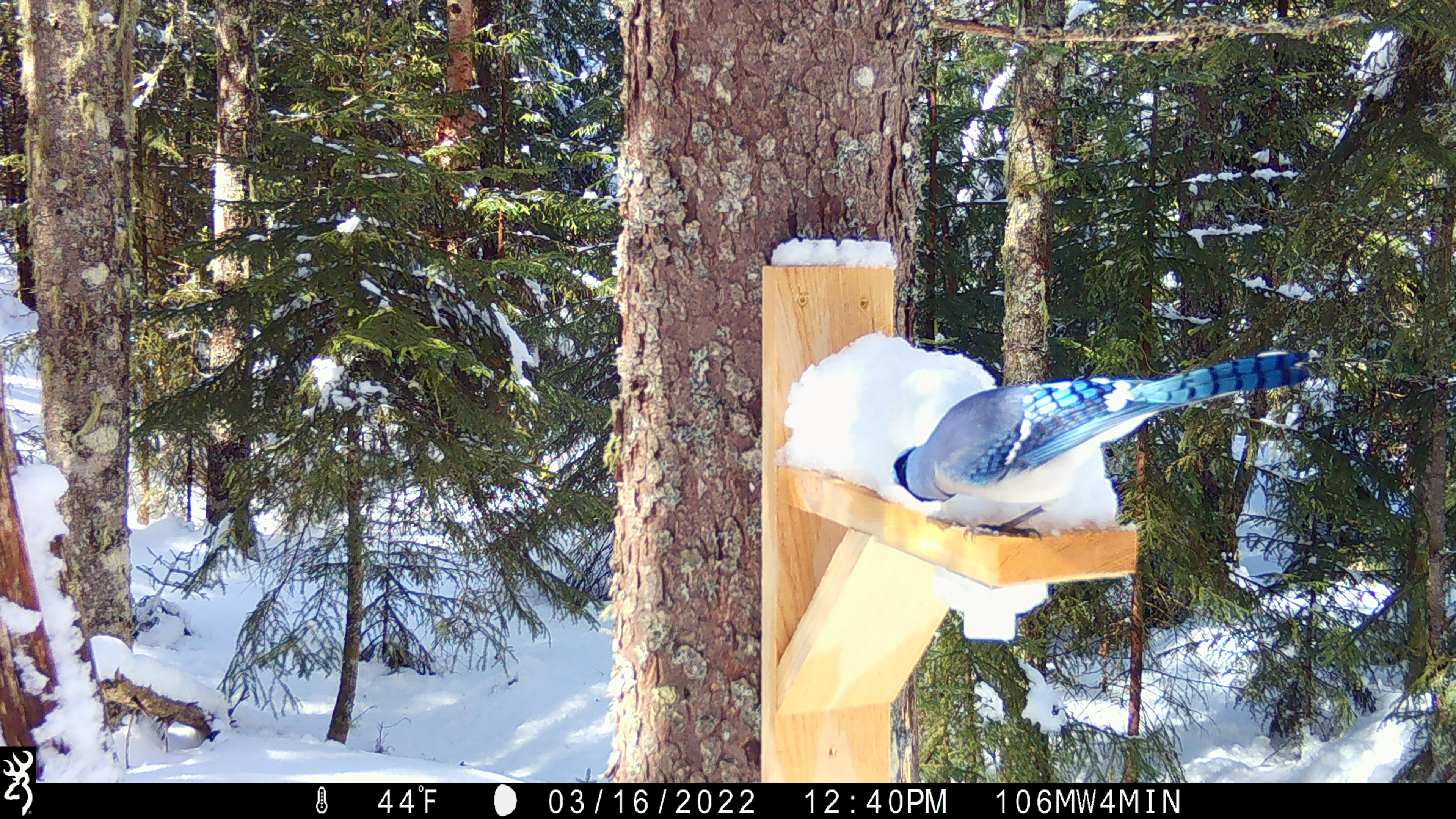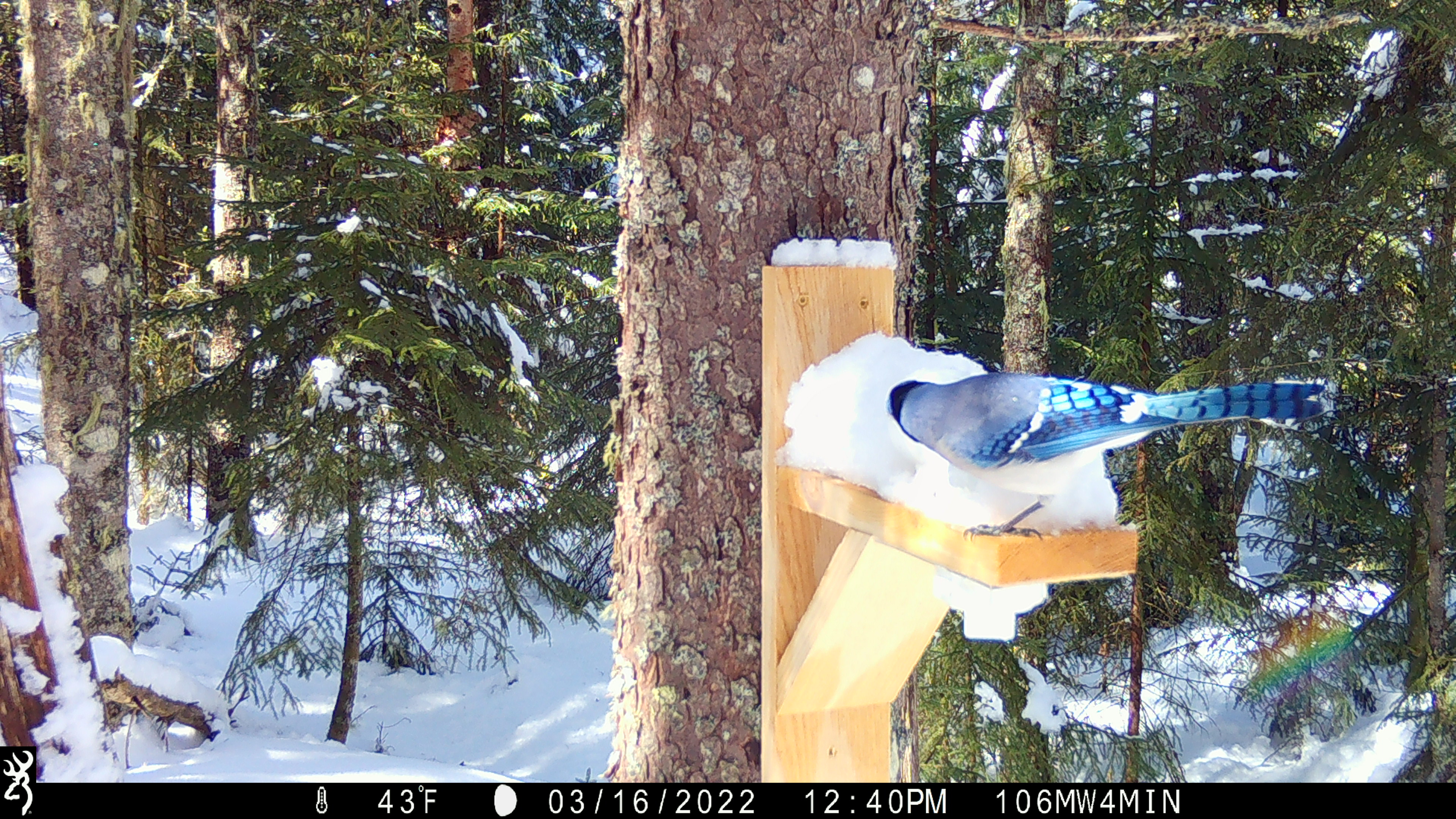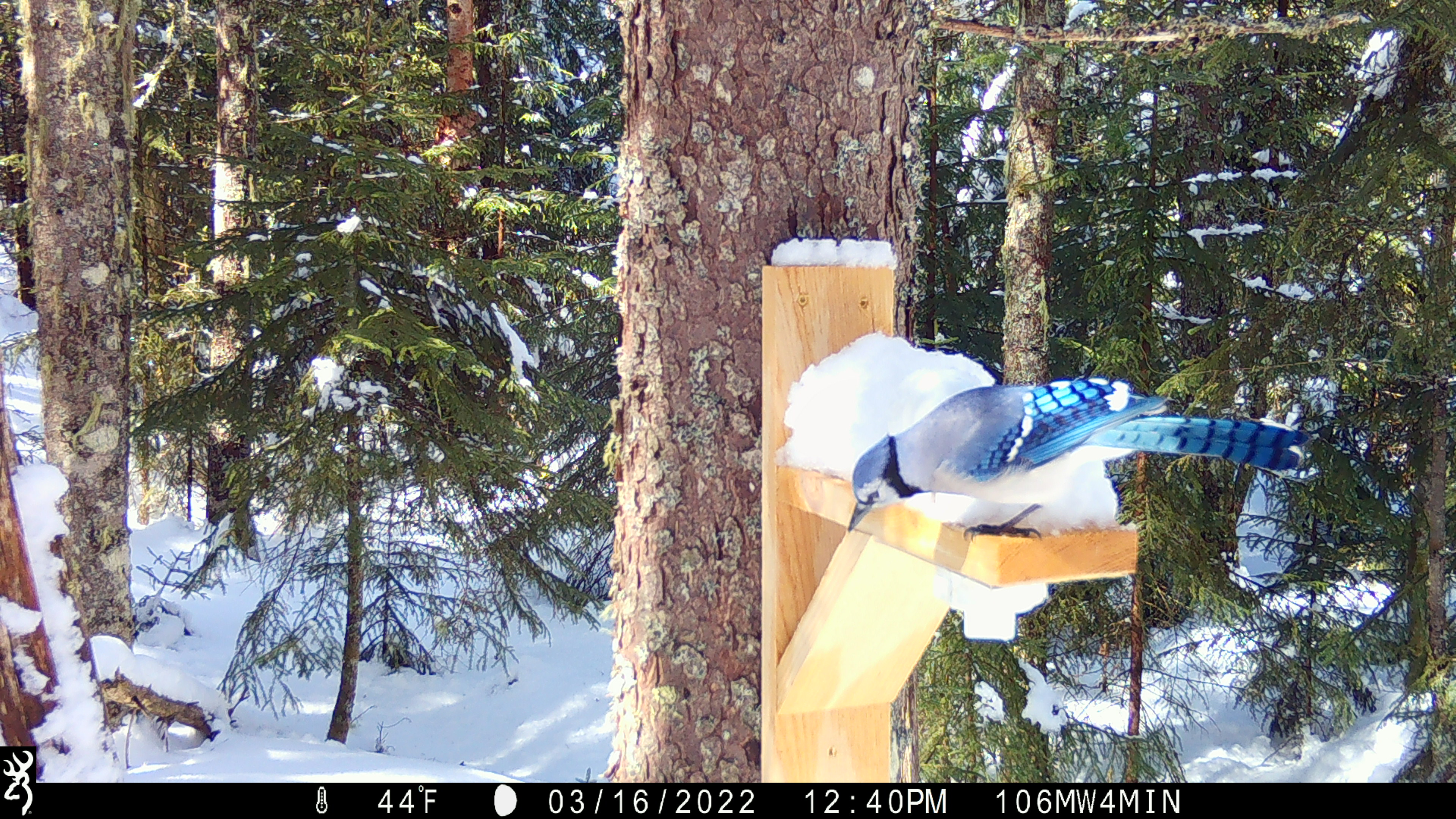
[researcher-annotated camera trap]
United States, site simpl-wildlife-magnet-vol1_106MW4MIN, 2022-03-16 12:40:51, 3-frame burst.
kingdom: Animalia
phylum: Chordata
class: Aves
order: Passeriformes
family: Corvidae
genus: Cyanocitta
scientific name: Cyanocitta cristata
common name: blue jay